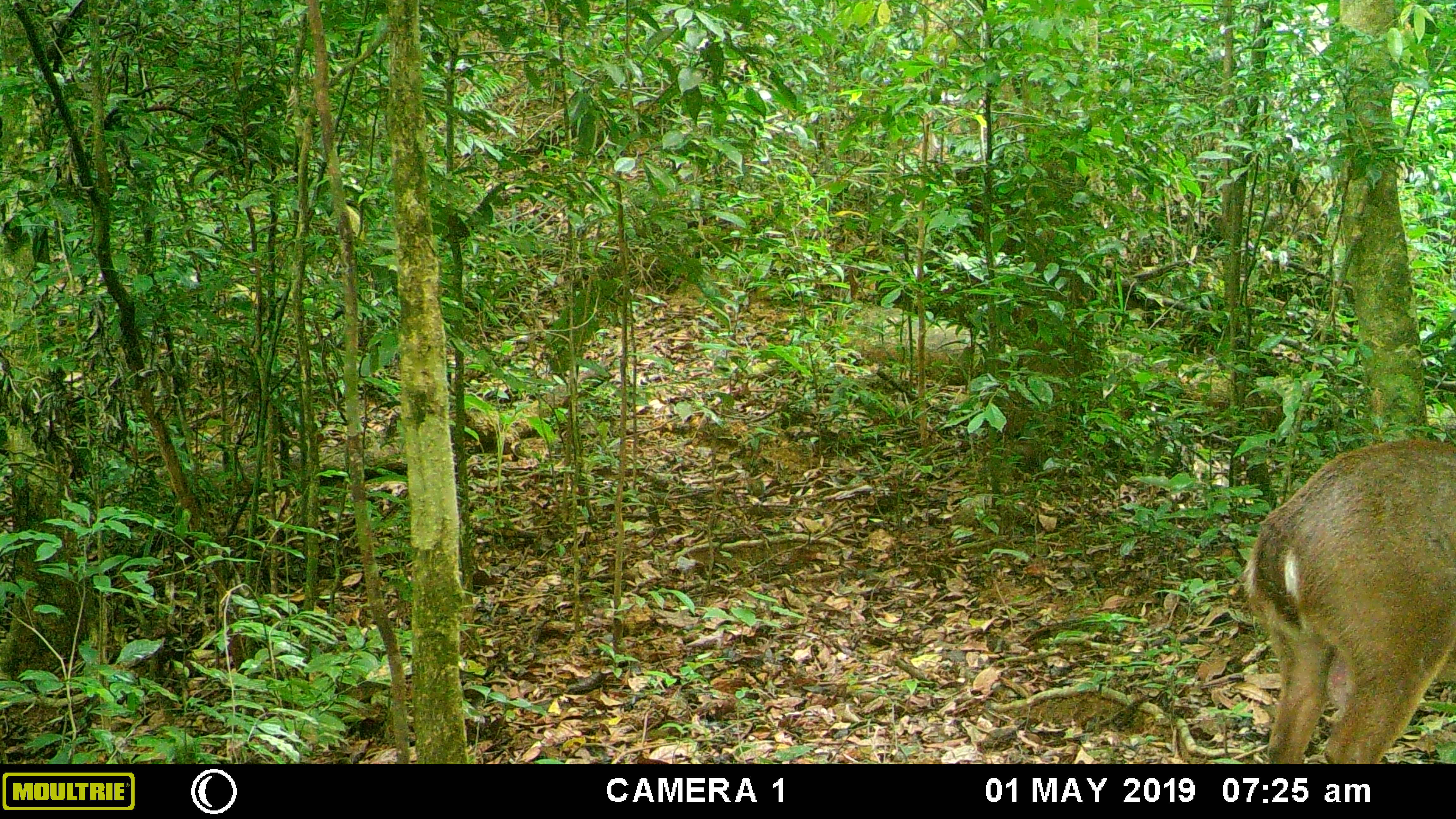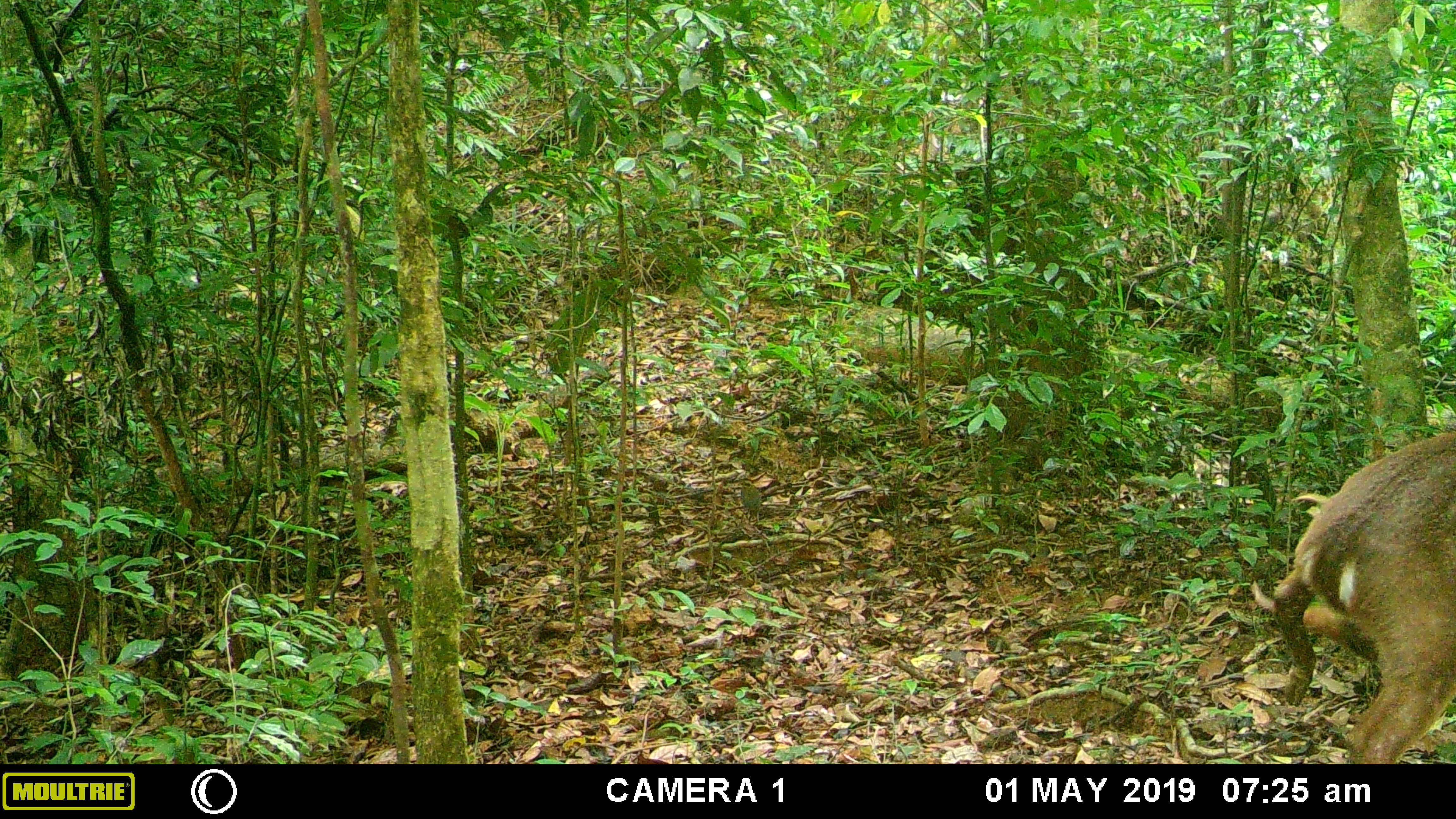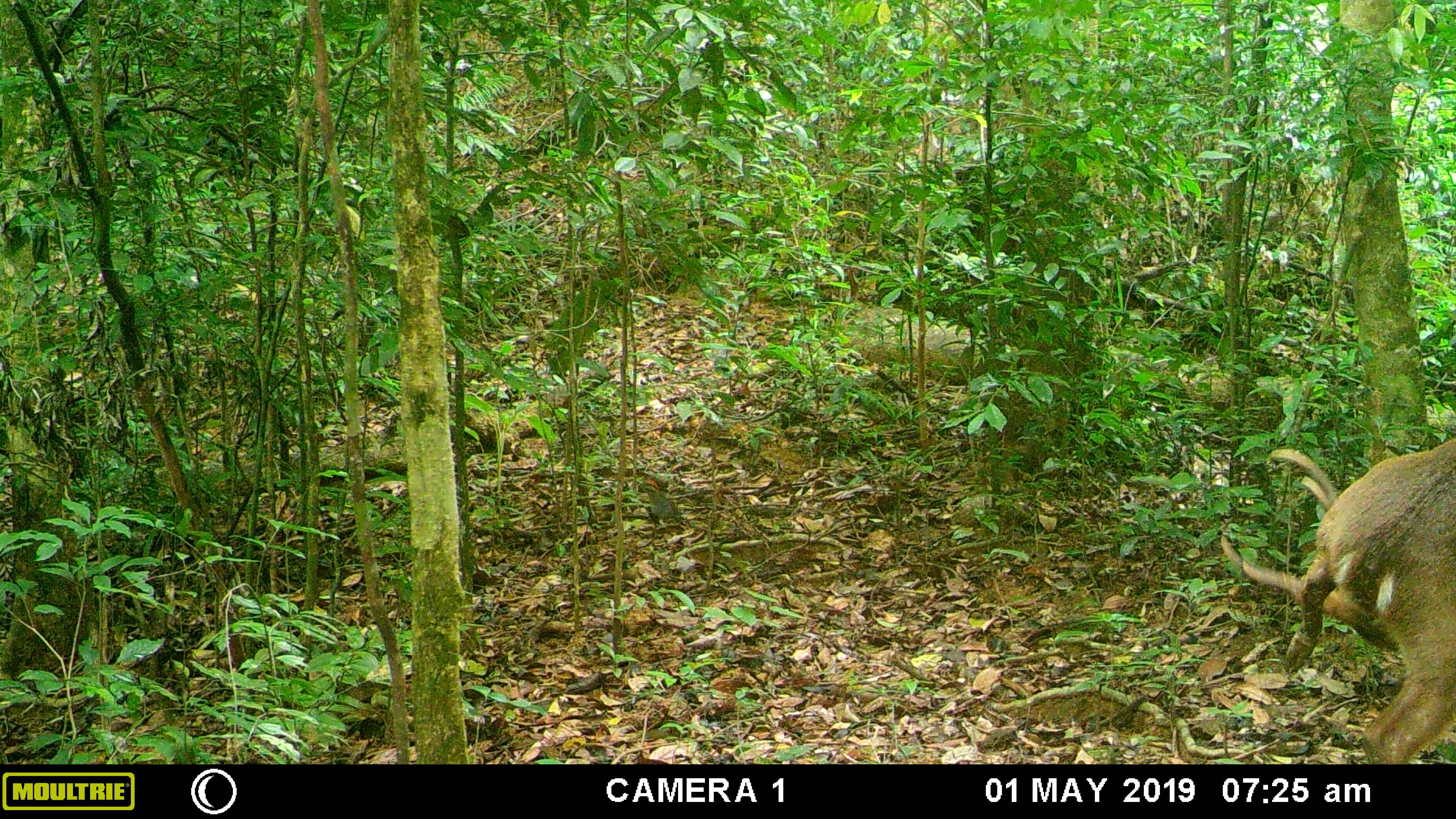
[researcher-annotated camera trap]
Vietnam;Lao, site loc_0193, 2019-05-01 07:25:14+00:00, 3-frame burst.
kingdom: Animalia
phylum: Chordata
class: Mammalia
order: Artiodactyla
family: Cervidae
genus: Muntiacus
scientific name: Muntiacus vuquangensis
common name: large-antlered muntjac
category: large antlered muntjac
Large antlered muntjac (large-antlered muntjac) (Muntiacus vuquangensis). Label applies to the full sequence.